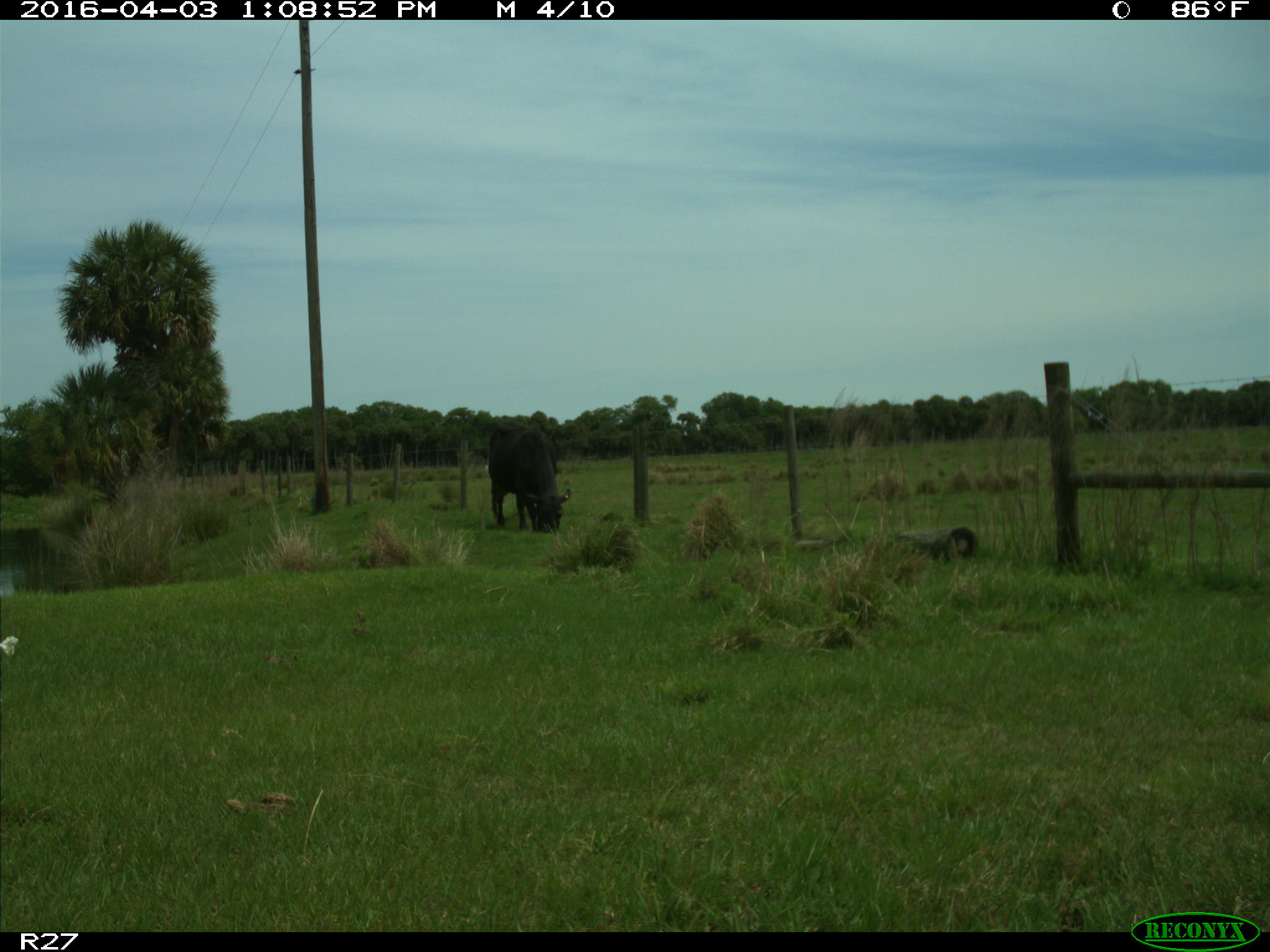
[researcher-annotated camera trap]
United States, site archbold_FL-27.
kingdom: Animalia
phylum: Chordata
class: Mammalia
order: Artiodactyla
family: Bovidae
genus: Bos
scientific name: Bos taurus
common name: domestic cow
Bos taurus (domestic cow).